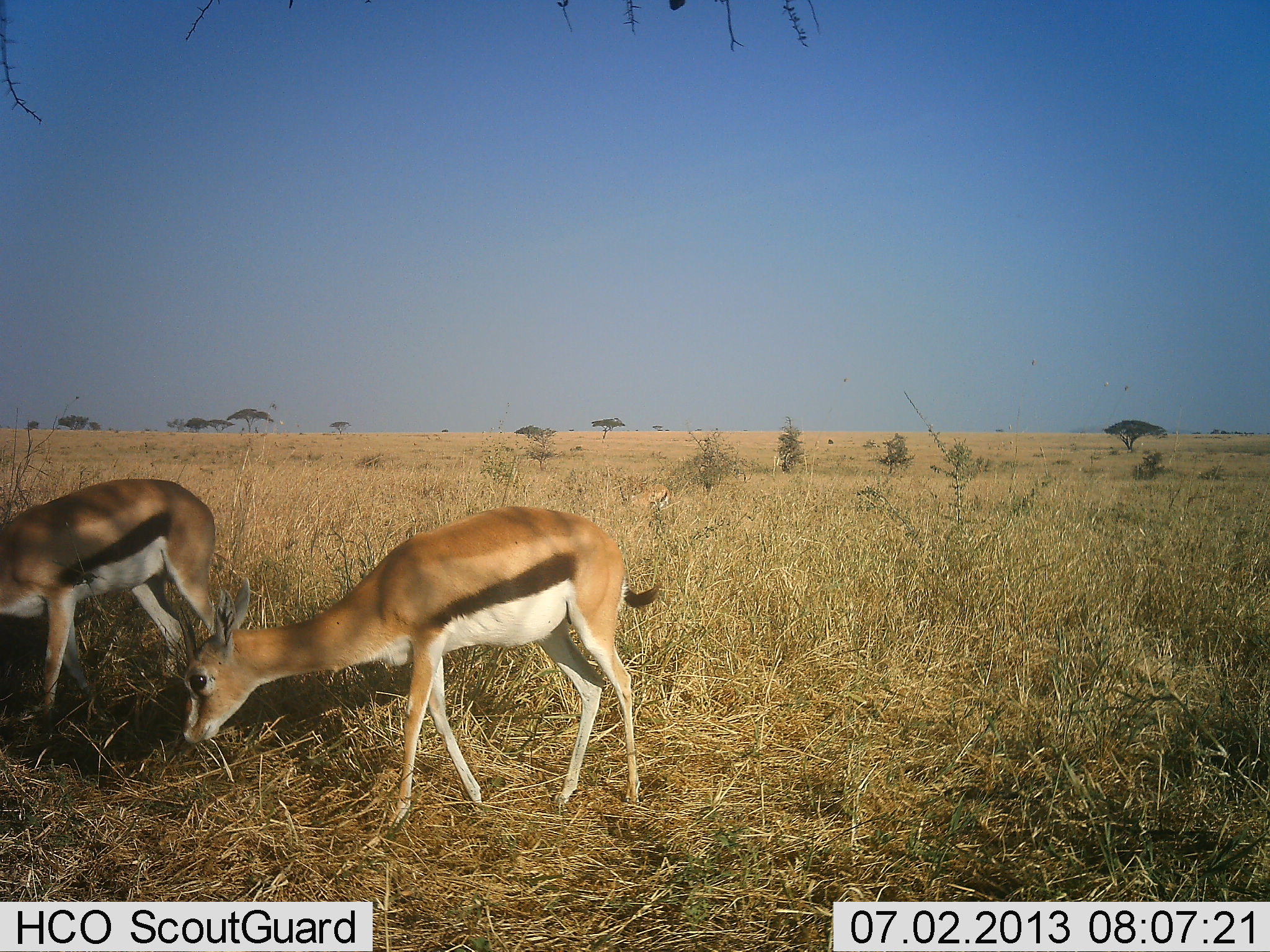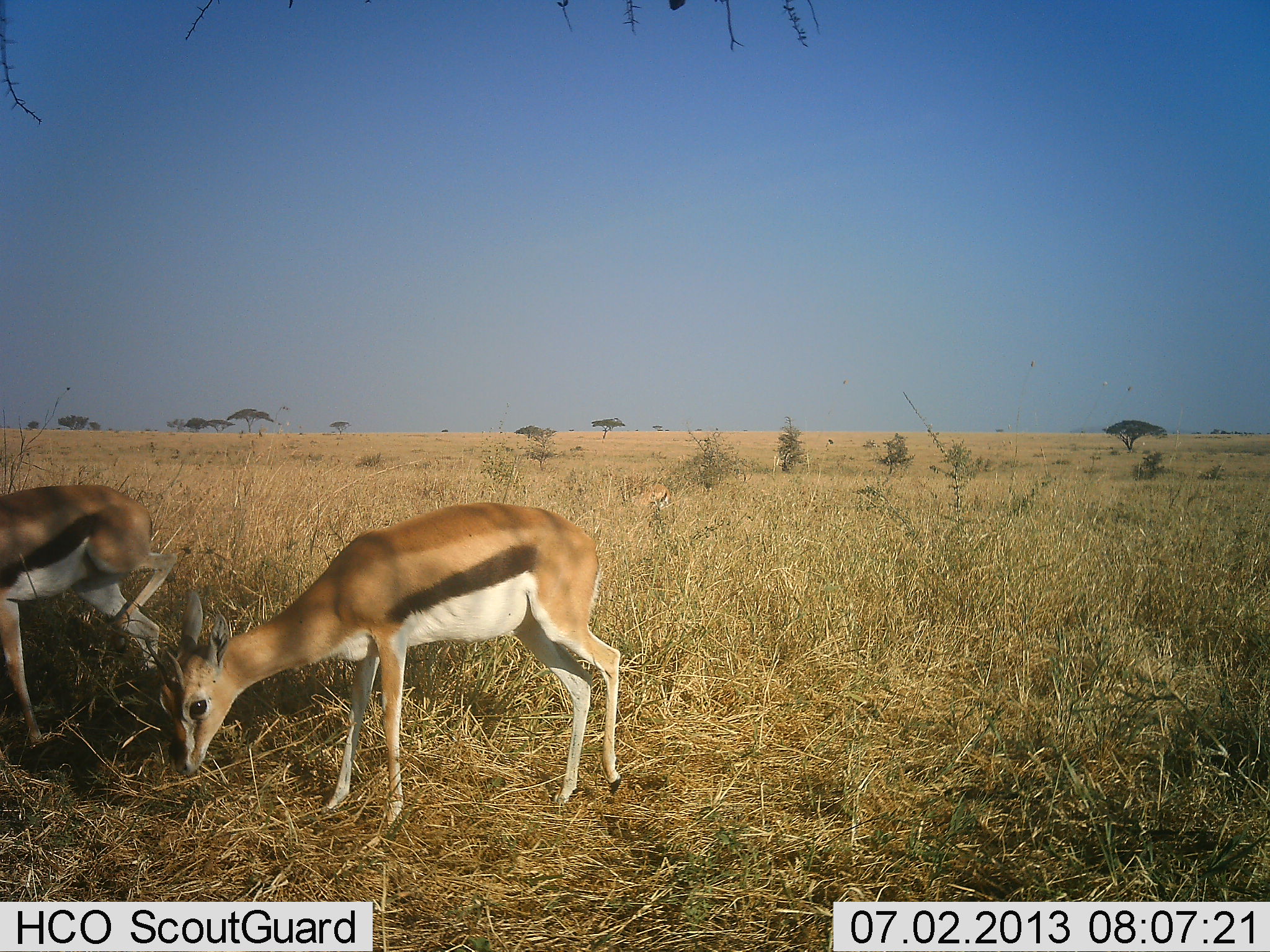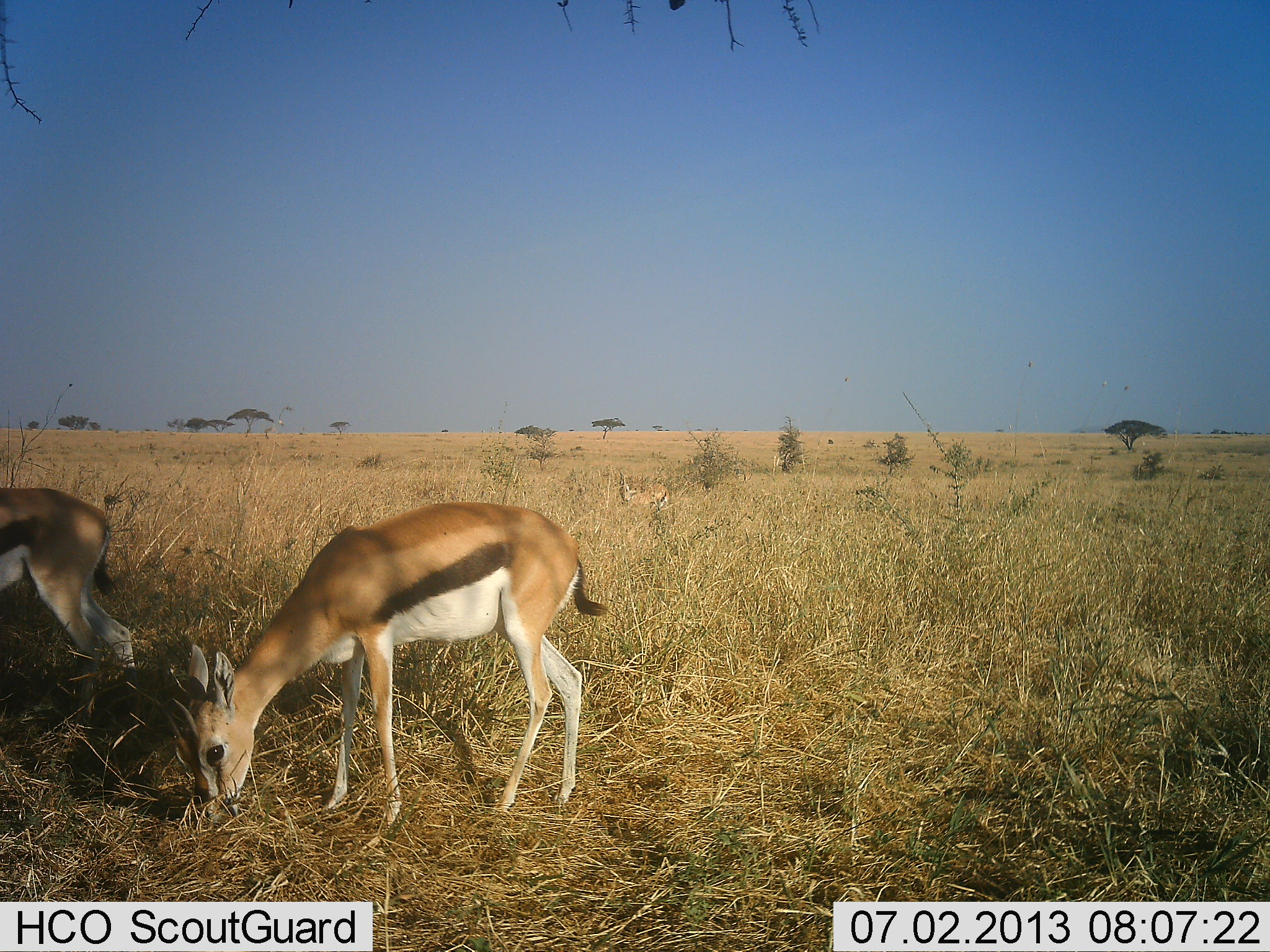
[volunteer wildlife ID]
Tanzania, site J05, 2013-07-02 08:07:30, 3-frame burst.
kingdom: Animalia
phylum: Chordata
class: Mammalia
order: Artiodactyla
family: Bovidae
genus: Eudorcas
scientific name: Eudorcas thomsonii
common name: thomson's gazelle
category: gazellethomsons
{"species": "gazellethomsons (thomson's gazelle) (Eudorcas thomsonii)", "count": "2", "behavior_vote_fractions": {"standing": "37%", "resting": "0%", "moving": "37%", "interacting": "0%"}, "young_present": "5%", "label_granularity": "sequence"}